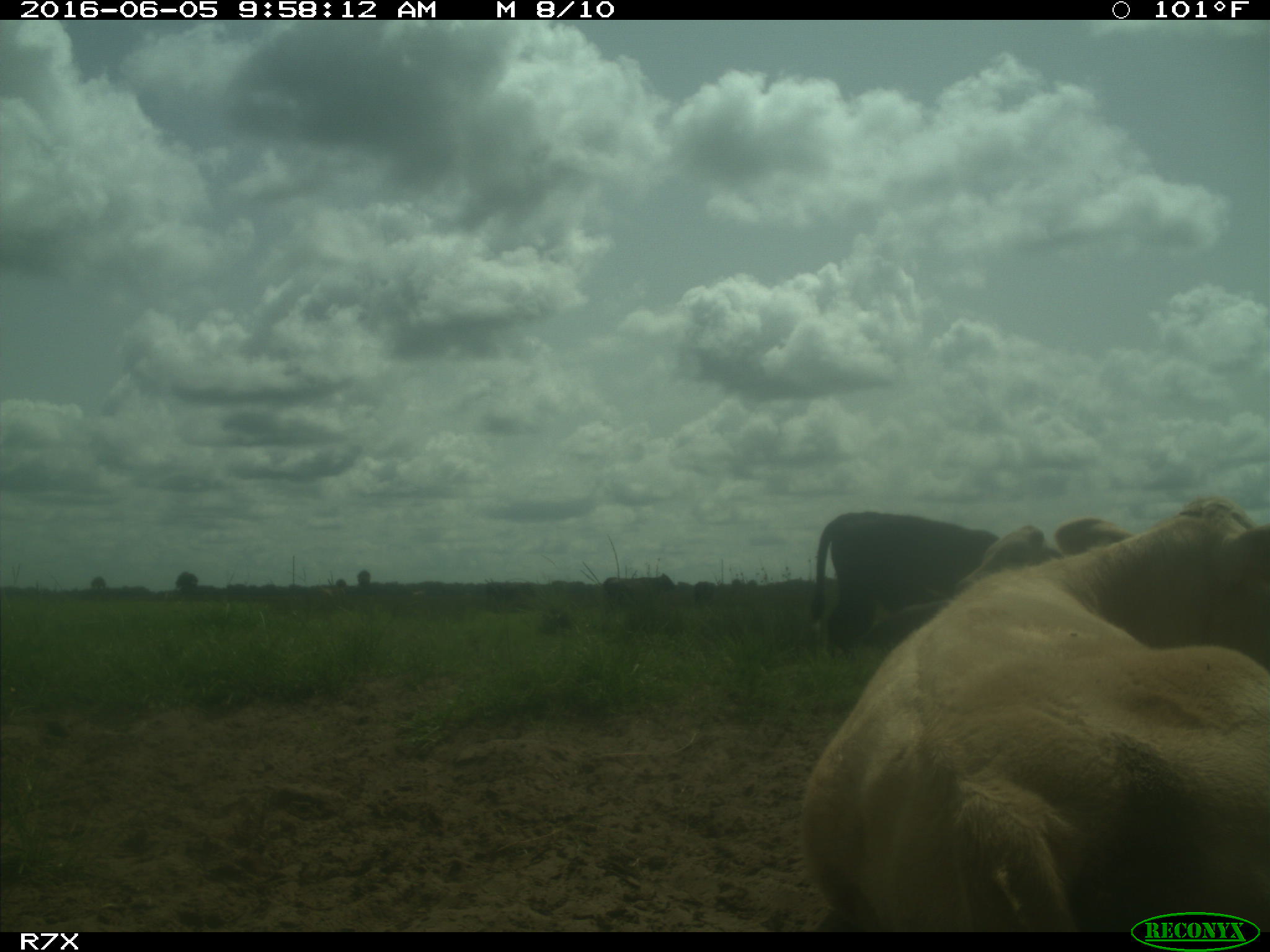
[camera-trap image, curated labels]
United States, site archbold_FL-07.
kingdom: Animalia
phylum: Chordata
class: Mammalia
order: Artiodactyla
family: Bovidae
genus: Bos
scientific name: Bos taurus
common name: domestic cow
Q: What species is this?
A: Bos taurus (domestic cow).